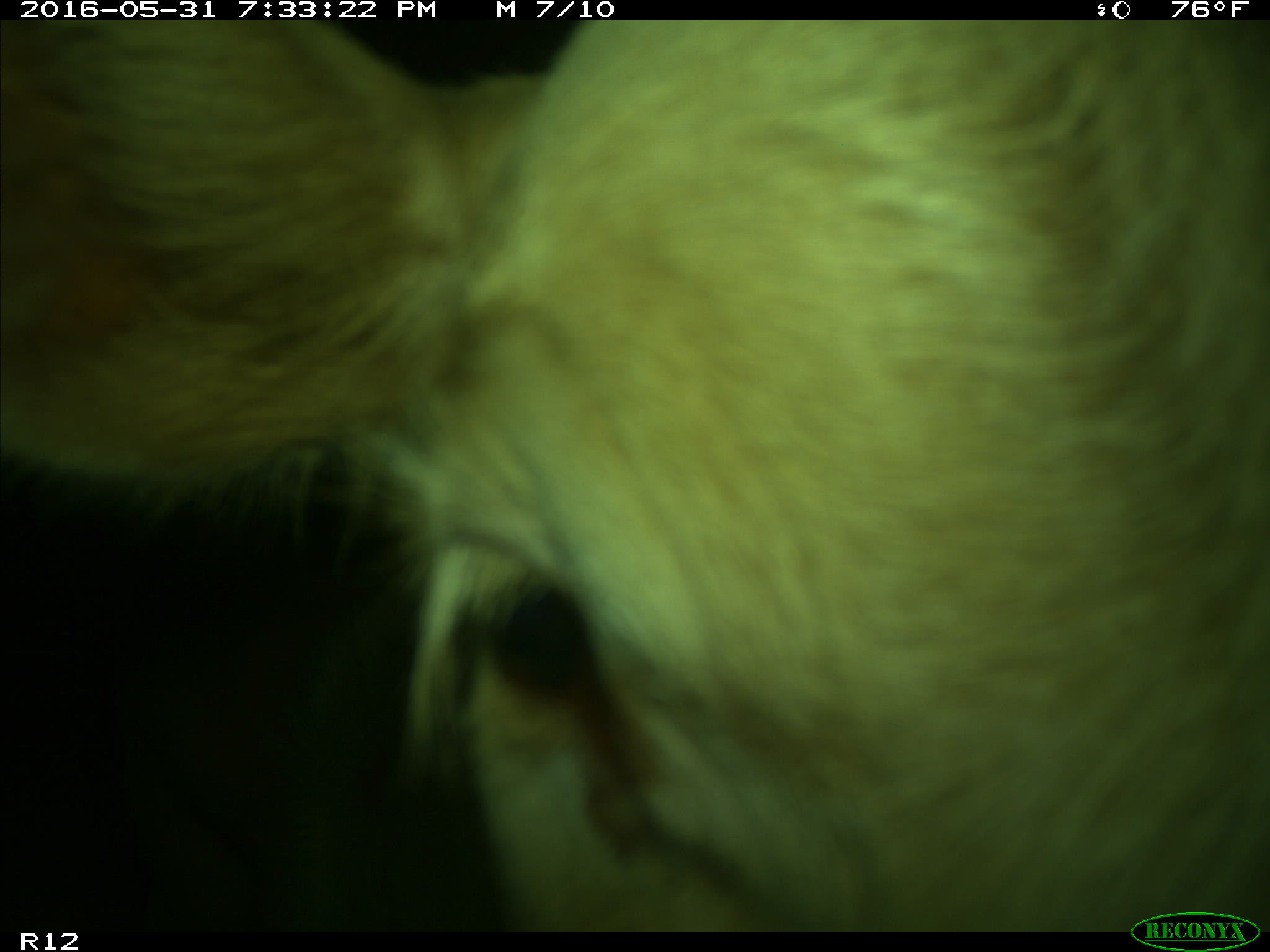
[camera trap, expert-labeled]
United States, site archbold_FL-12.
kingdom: Animalia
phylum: Chordata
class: Mammalia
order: Artiodactyla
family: Bovidae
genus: Bos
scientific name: Bos taurus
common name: domestic cow